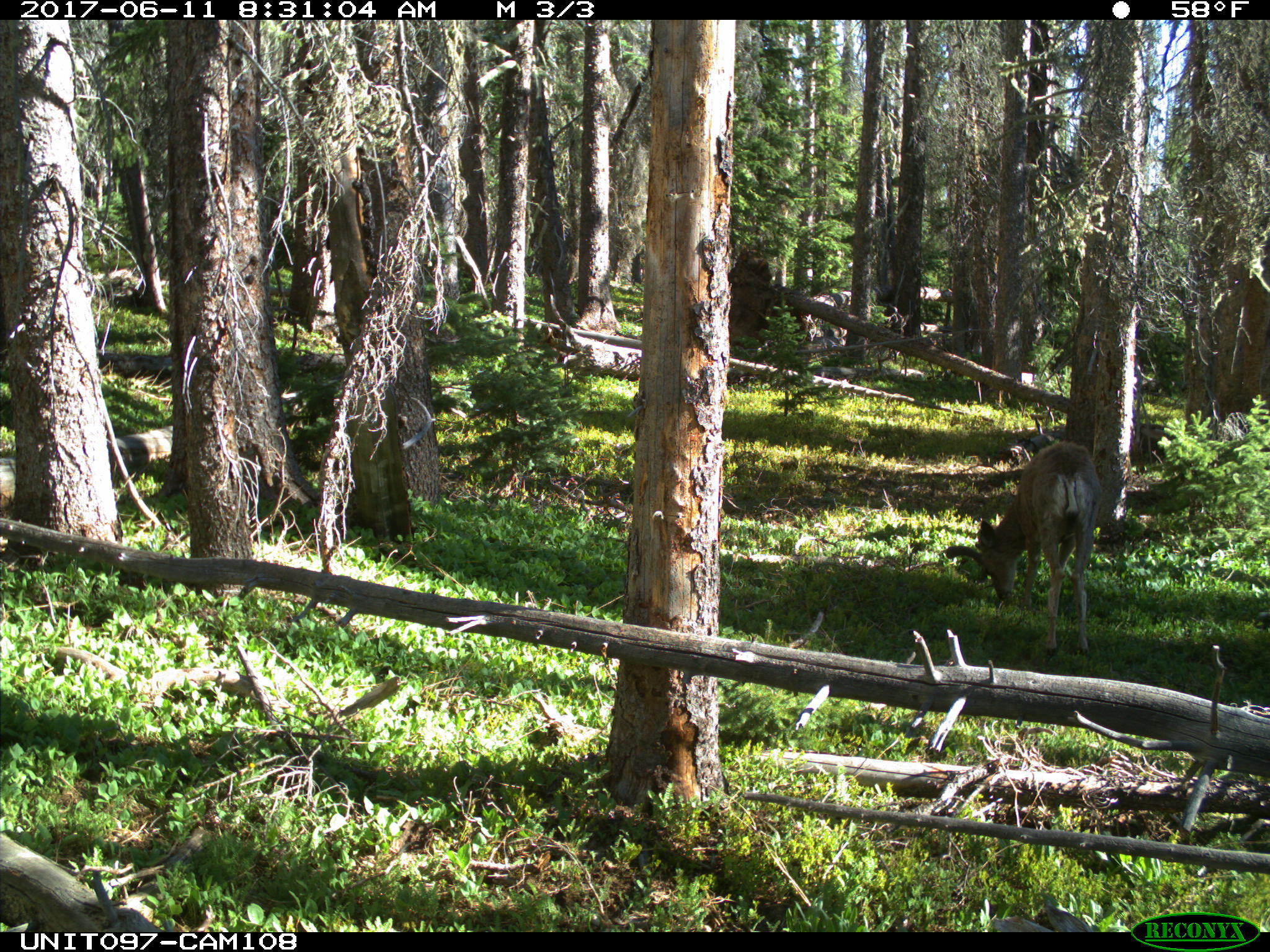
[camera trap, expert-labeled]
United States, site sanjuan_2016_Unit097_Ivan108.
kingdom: Animalia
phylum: Chordata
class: Mammalia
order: Artiodactyla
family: Cervidae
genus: Odocoileus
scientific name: Odocoileus hemionus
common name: mule deer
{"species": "Odocoileus hemionus (mule deer)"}